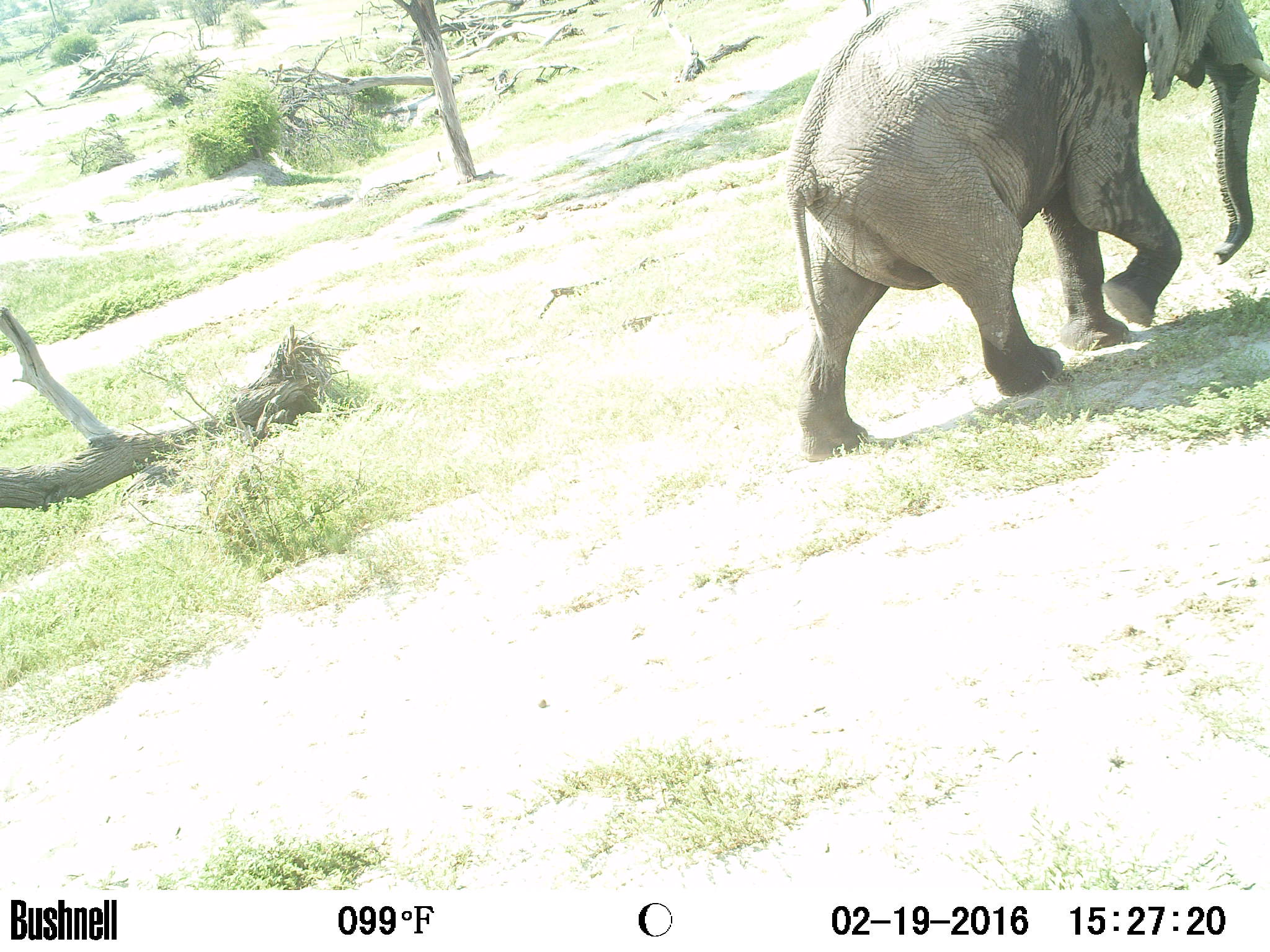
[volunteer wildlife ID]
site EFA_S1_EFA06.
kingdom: Animalia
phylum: Chordata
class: Mammalia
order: Proboscidea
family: Elephantidae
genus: Loxodonta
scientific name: Loxodonta africana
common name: african bush elephant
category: elephant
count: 1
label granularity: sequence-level